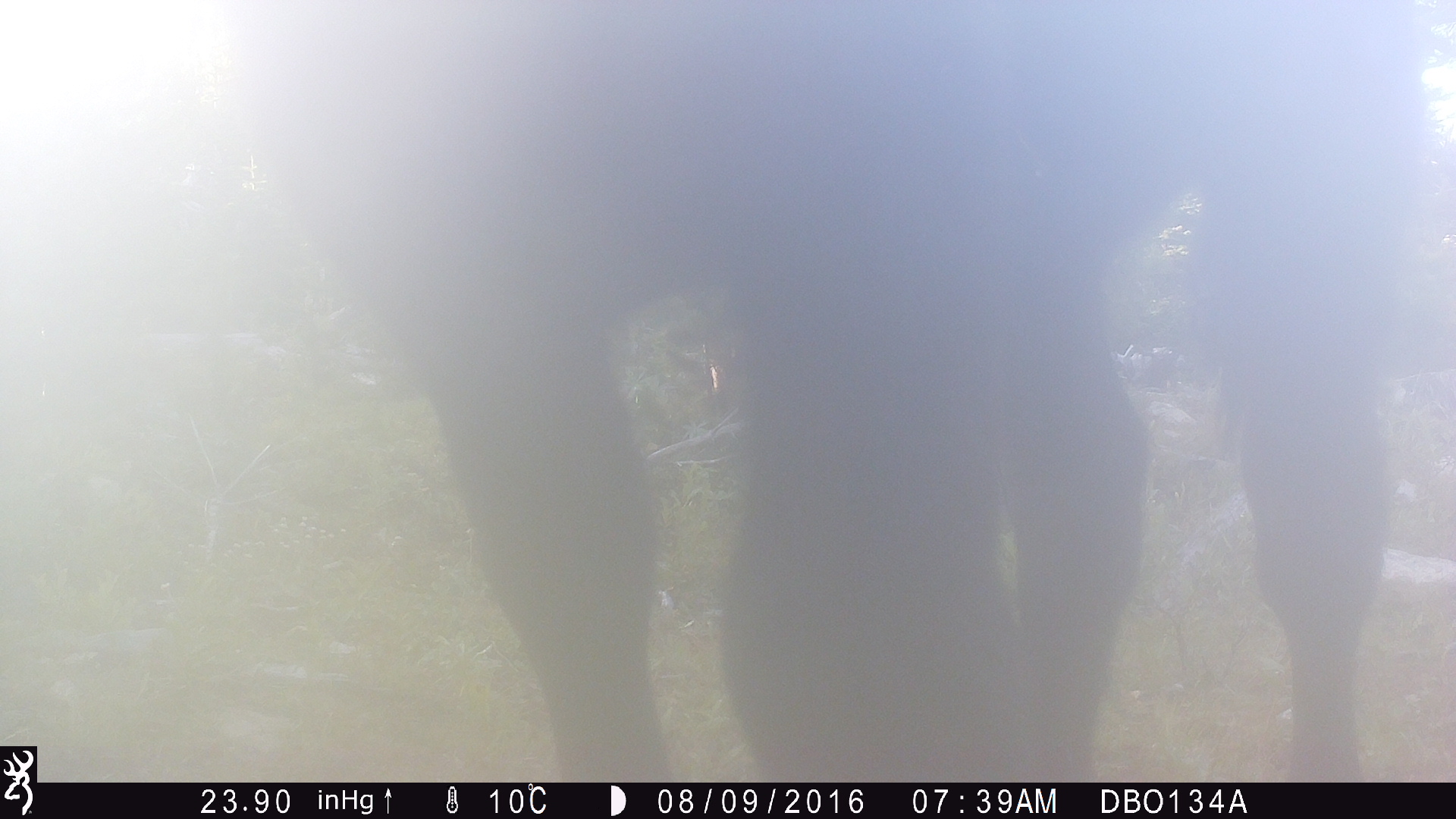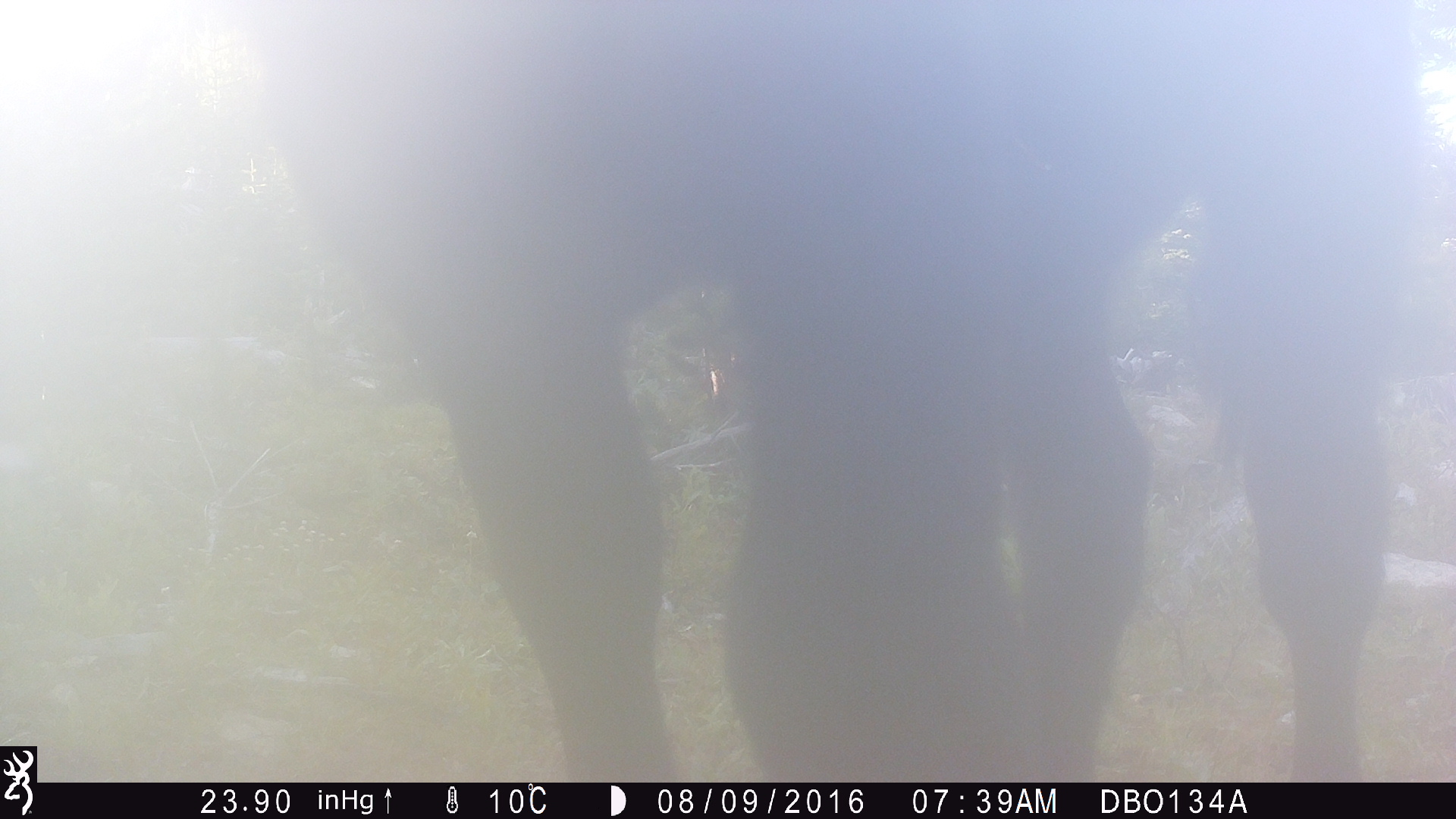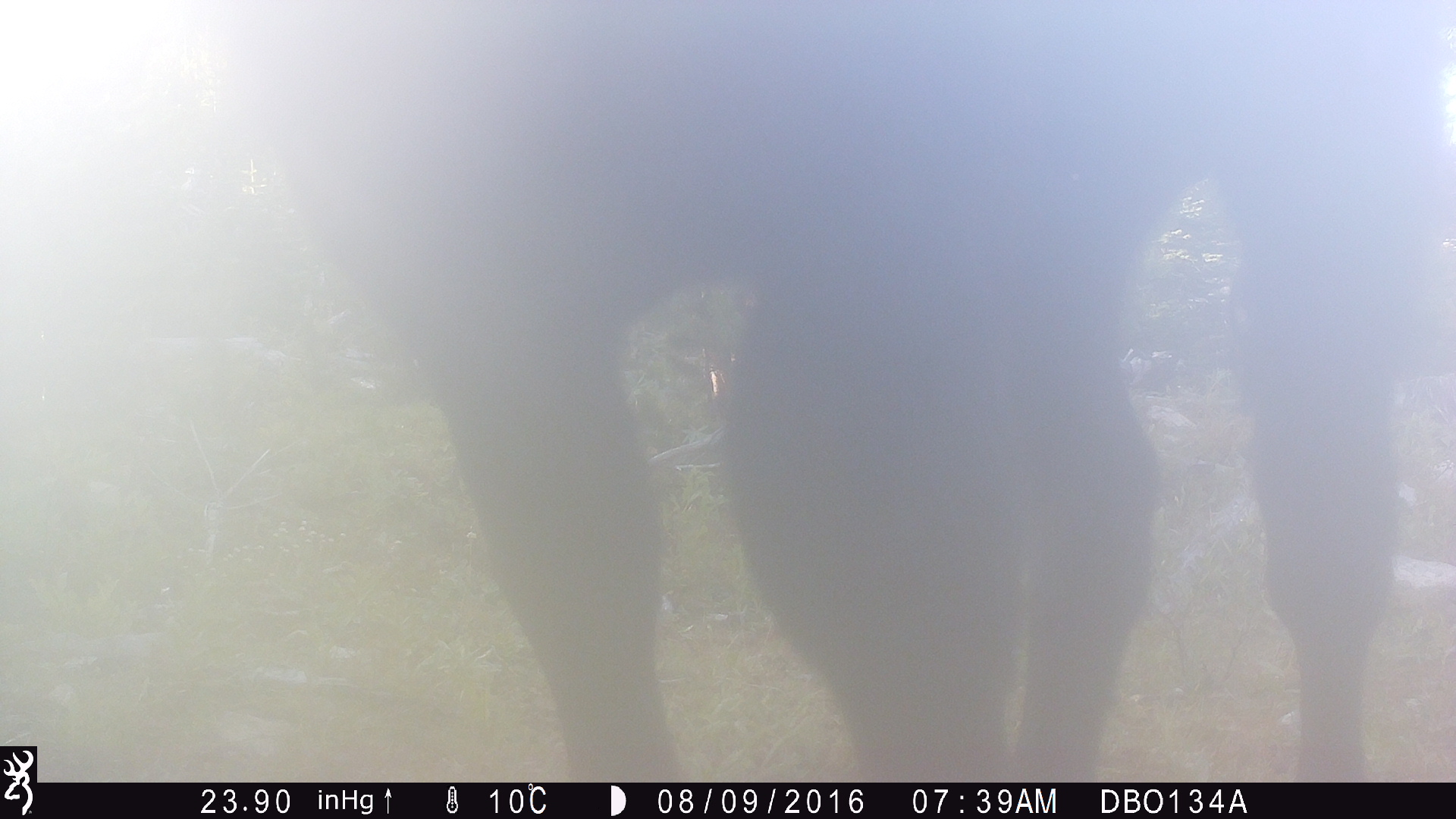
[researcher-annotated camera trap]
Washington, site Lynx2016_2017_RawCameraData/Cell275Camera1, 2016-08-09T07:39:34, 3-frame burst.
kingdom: Animalia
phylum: Chordata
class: Mammalia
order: Artiodactyla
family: Bovidae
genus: Bos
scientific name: Bos taurus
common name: domestic cattle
Domestic cattle (Bos taurus). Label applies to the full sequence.